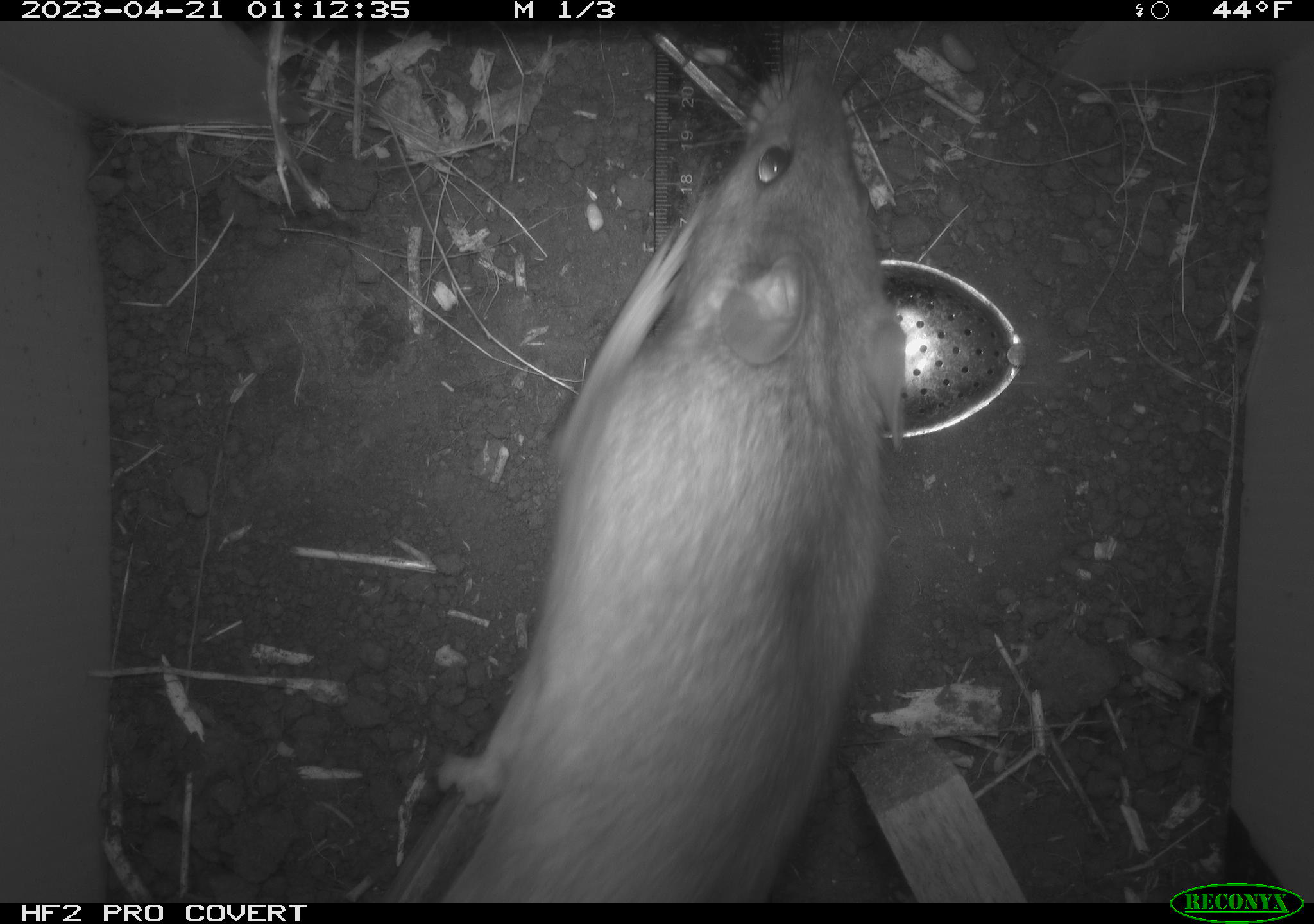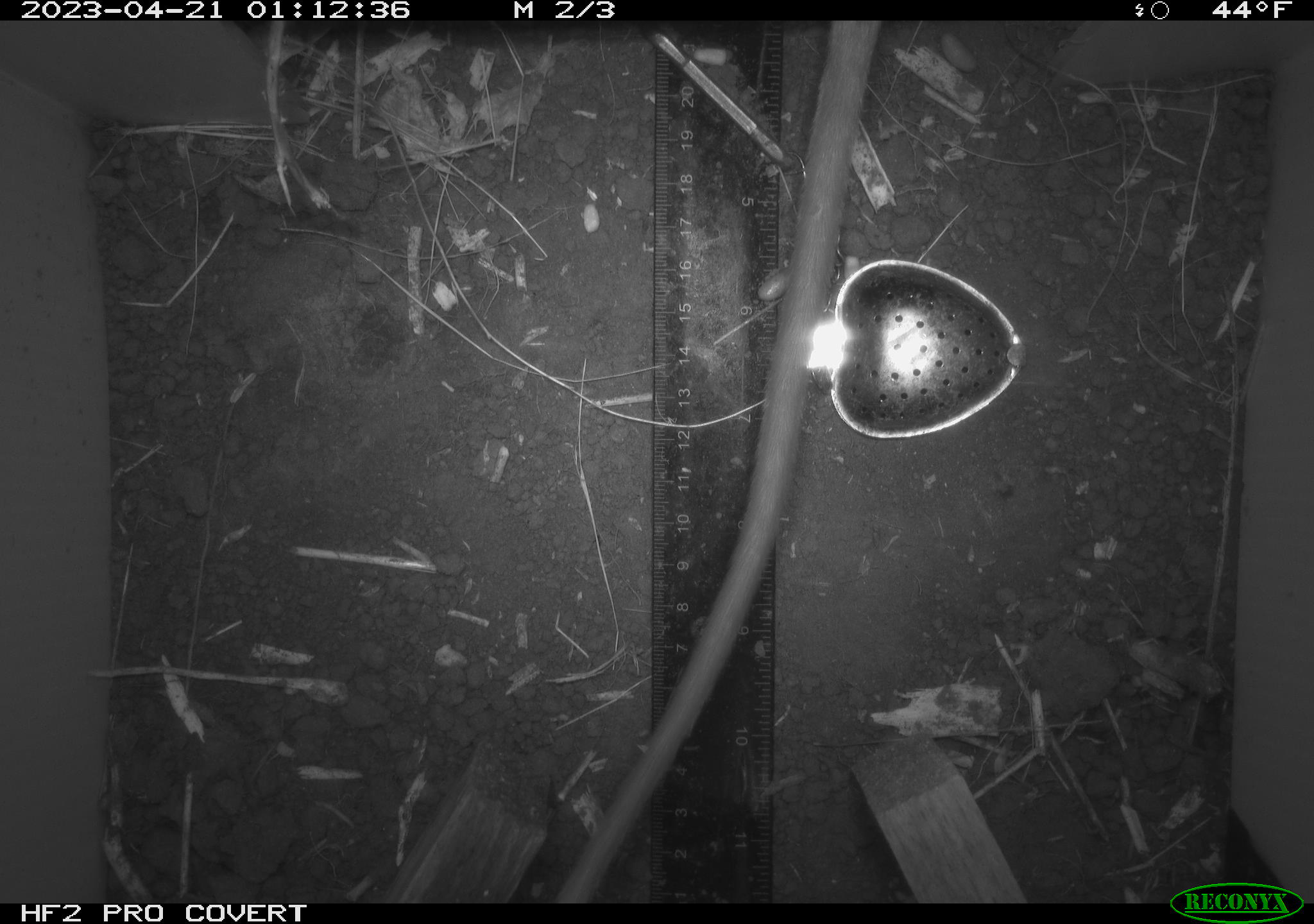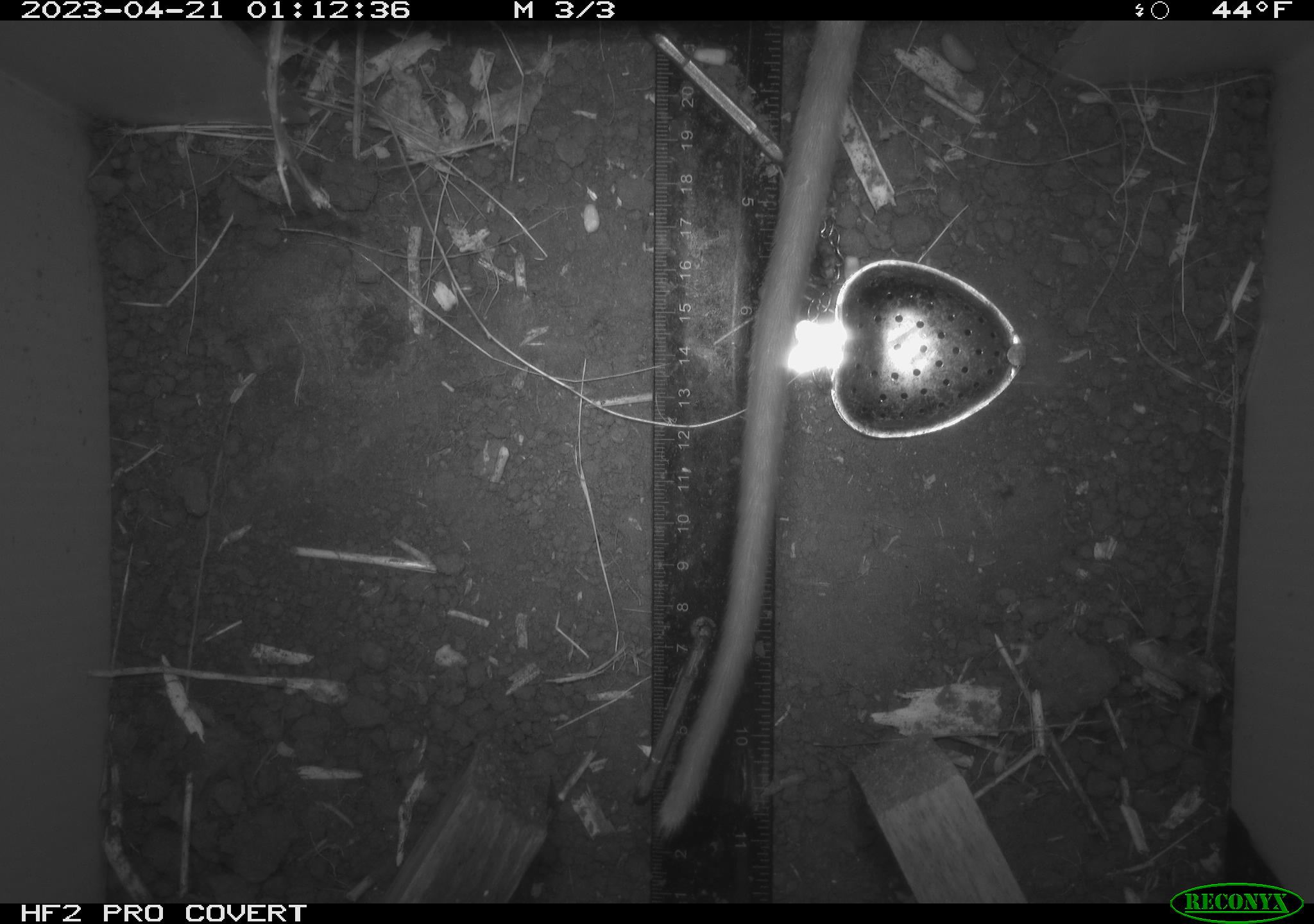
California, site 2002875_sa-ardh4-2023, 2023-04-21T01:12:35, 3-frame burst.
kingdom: Animalia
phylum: Chordata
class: Mammalia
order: Rodentia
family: Cricetidae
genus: Neotoma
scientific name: Neotoma fuscipes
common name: dusky-footed woodrat